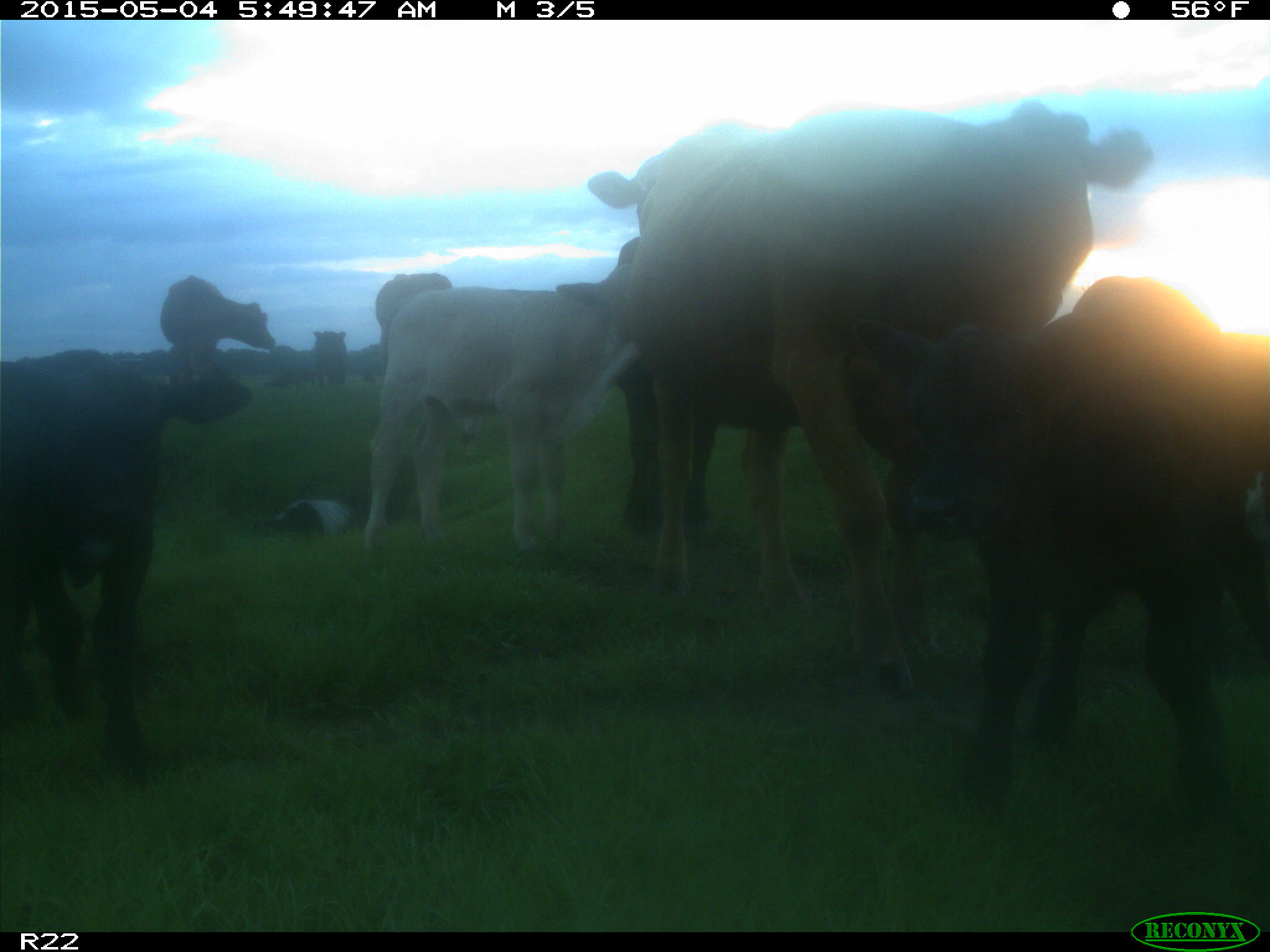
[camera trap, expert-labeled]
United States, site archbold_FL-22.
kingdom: Animalia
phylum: Chordata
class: Mammalia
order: Artiodactyla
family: Bovidae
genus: Bos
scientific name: Bos taurus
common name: domestic cow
Bos taurus (domestic cow).